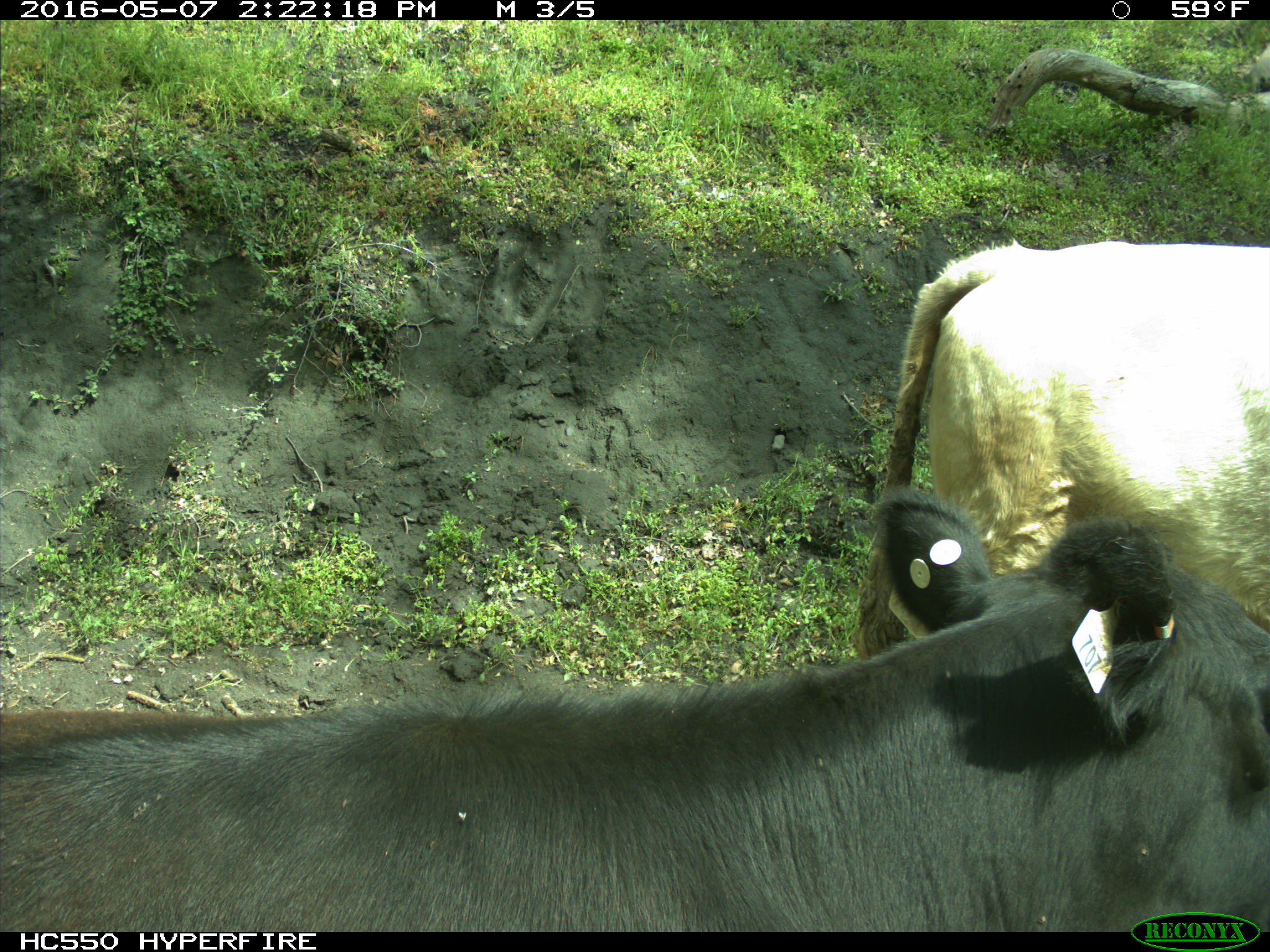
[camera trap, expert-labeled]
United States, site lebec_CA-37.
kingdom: Animalia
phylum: Chordata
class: Mammalia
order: Artiodactyla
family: Bovidae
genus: Bos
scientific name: Bos taurus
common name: domestic cow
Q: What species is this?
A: Bos taurus (domestic cow).